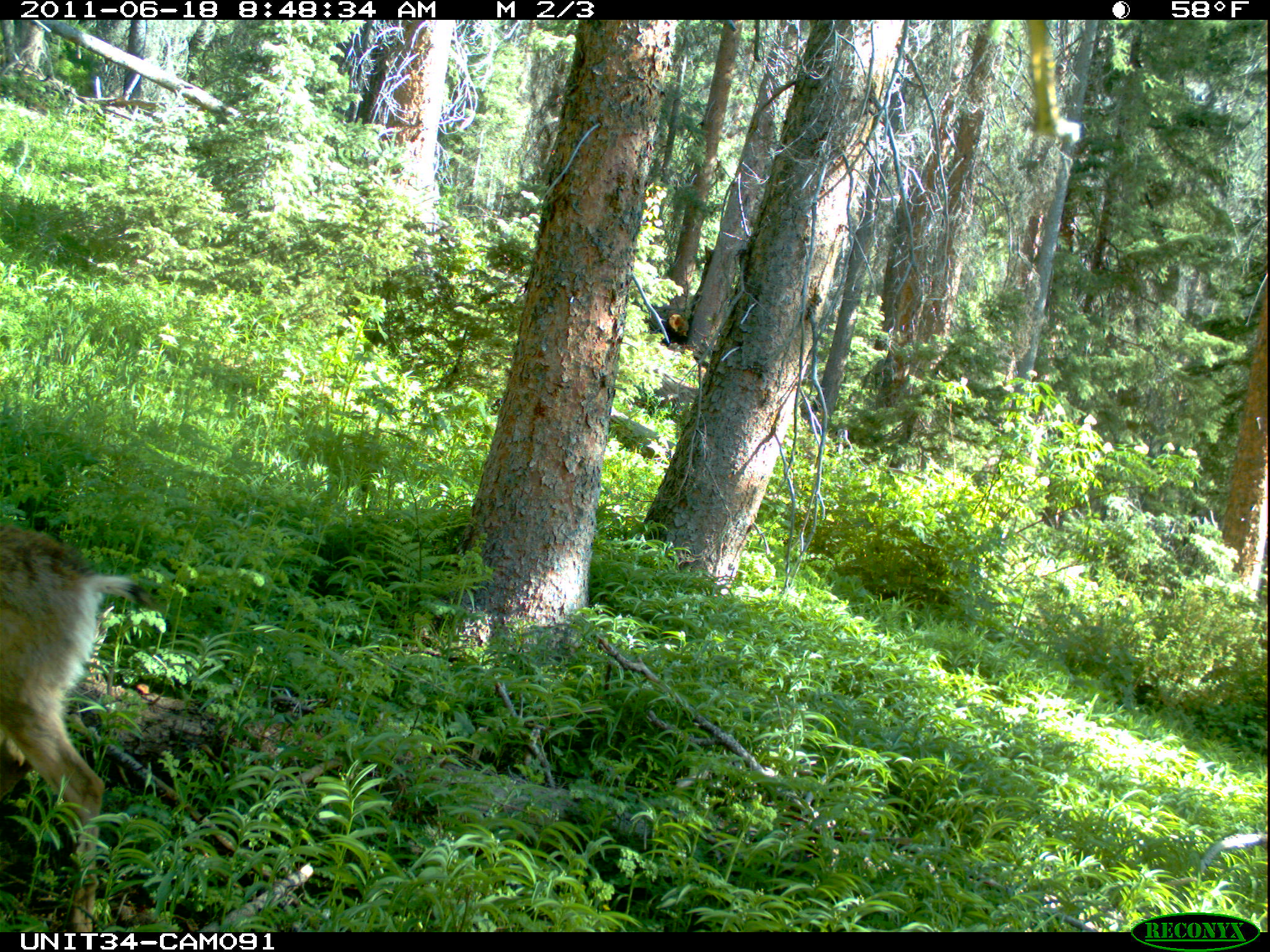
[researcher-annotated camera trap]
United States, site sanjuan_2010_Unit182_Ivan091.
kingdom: Animalia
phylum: Chordata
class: Mammalia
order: Artiodactyla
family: Cervidae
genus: Odocoileus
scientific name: Odocoileus hemionus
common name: mule deer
Odocoileus hemionus (mule deer).